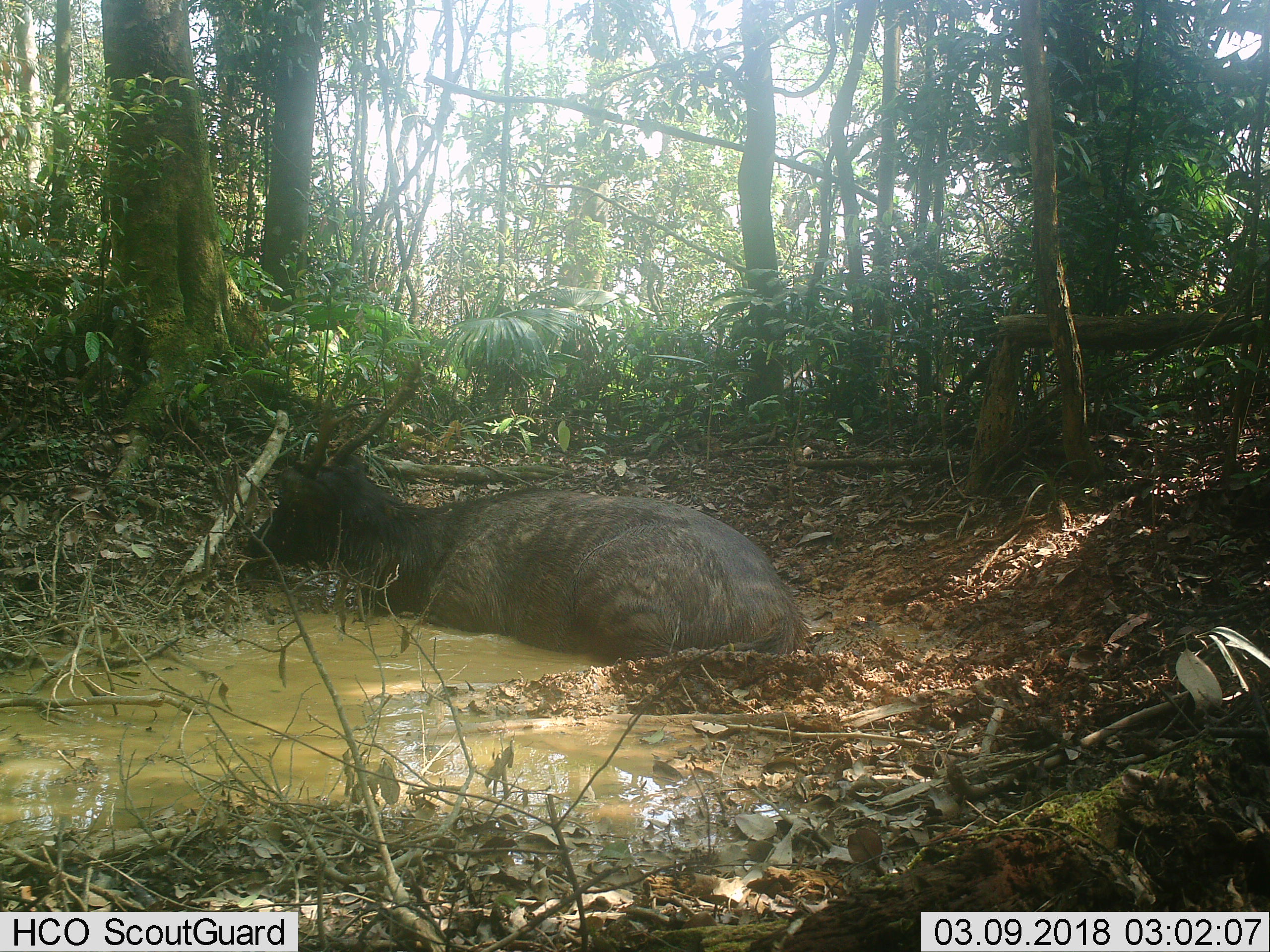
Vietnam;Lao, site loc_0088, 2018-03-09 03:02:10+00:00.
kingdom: Animalia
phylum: Chordata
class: Mammalia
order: Artiodactyla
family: Cervidae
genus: Rusa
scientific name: Rusa unicolor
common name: sambar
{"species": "sambar (Rusa unicolor)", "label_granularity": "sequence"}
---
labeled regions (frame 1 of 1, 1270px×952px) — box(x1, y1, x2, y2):
sambar: box(243, 358, 814, 660)